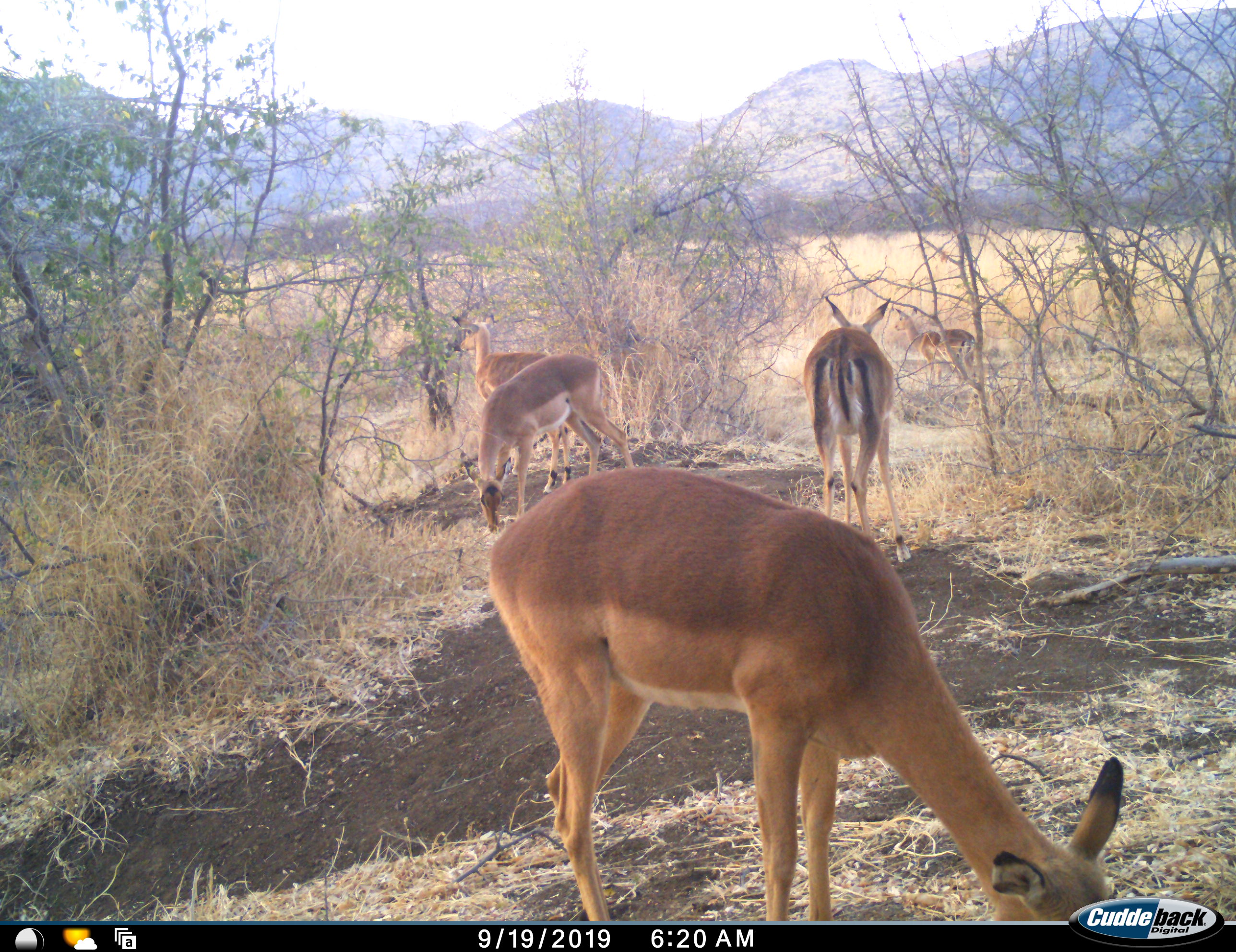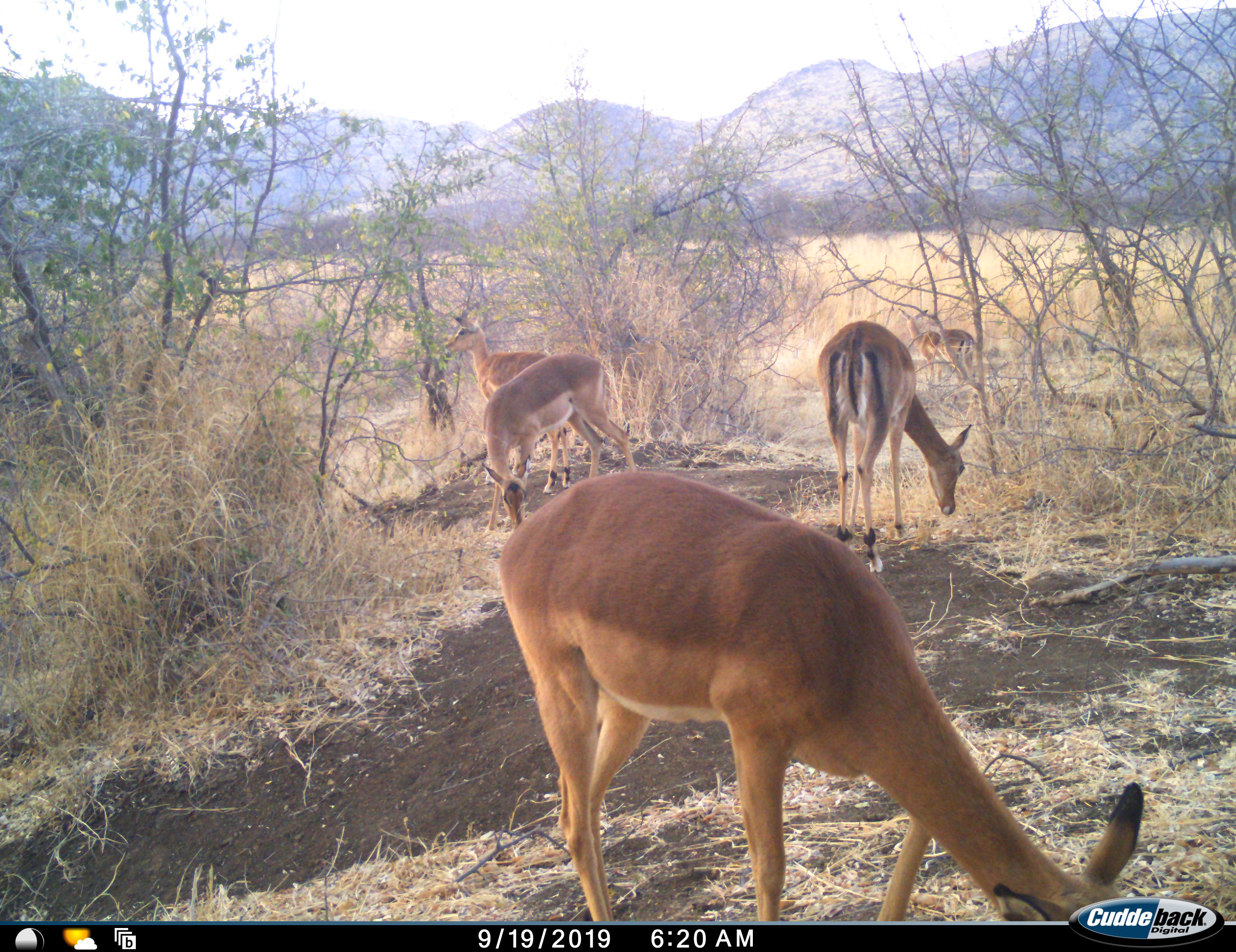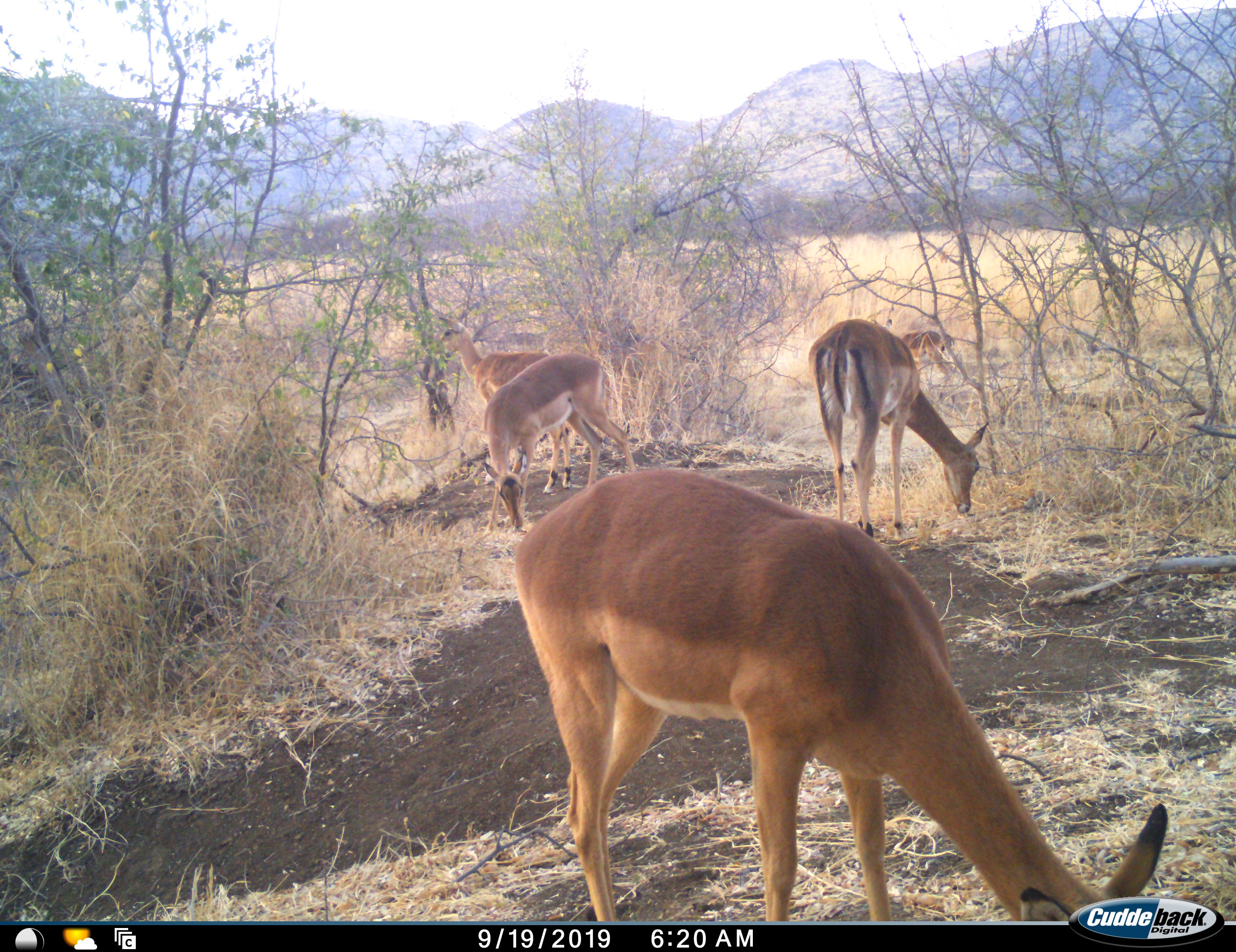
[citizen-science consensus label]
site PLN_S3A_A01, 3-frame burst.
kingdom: Animalia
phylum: Chordata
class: Mammalia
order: Artiodactyla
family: Bovidae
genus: Aepyceros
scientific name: Aepyceros melampus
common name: impala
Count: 6.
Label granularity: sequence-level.